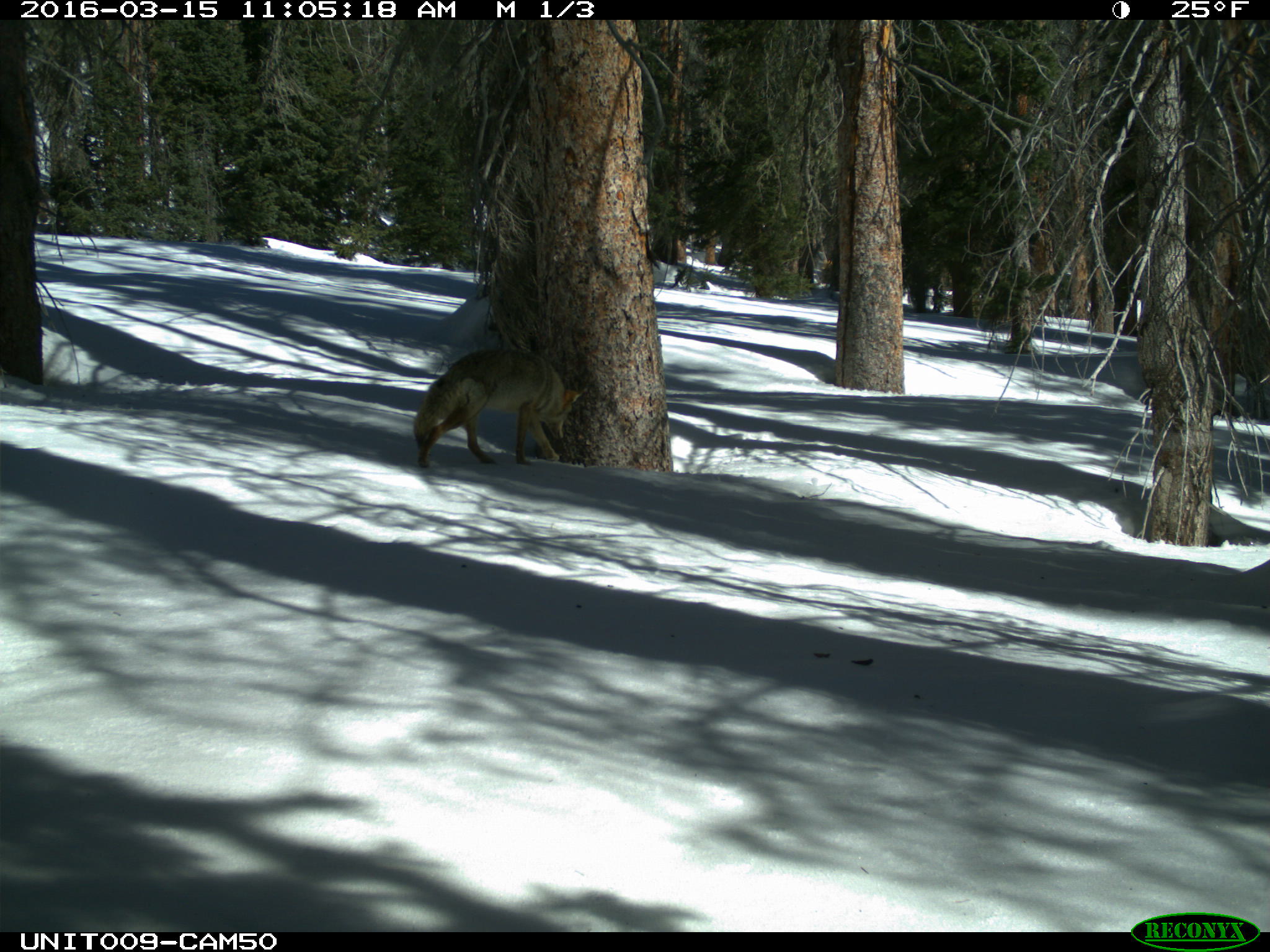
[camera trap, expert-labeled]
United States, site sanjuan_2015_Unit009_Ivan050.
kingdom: Animalia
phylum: Chordata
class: Mammalia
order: Carnivora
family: Canidae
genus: Canis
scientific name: Canis latrans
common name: coyote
Canis latrans (coyote).